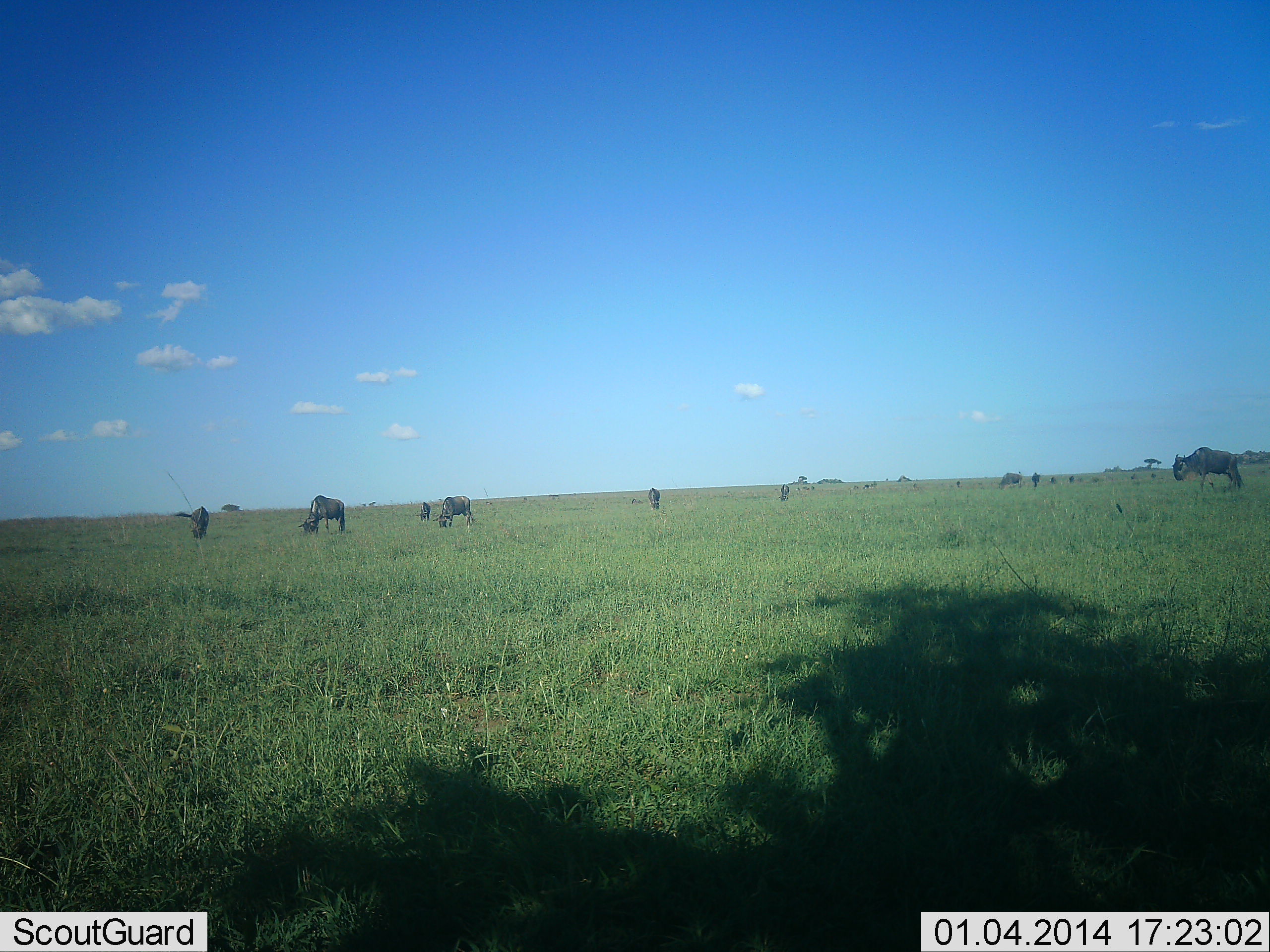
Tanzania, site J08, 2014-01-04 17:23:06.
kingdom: Animalia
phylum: Chordata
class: Mammalia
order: Artiodactyla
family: Bovidae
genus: Connochaetes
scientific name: Connochaetes taurinus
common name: blue wildebeest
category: wildebeest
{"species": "wildebeest (blue wildebeest) (Connochaetes taurinus)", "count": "10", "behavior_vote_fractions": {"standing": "50%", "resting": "0%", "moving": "0%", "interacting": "0%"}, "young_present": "0%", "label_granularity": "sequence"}